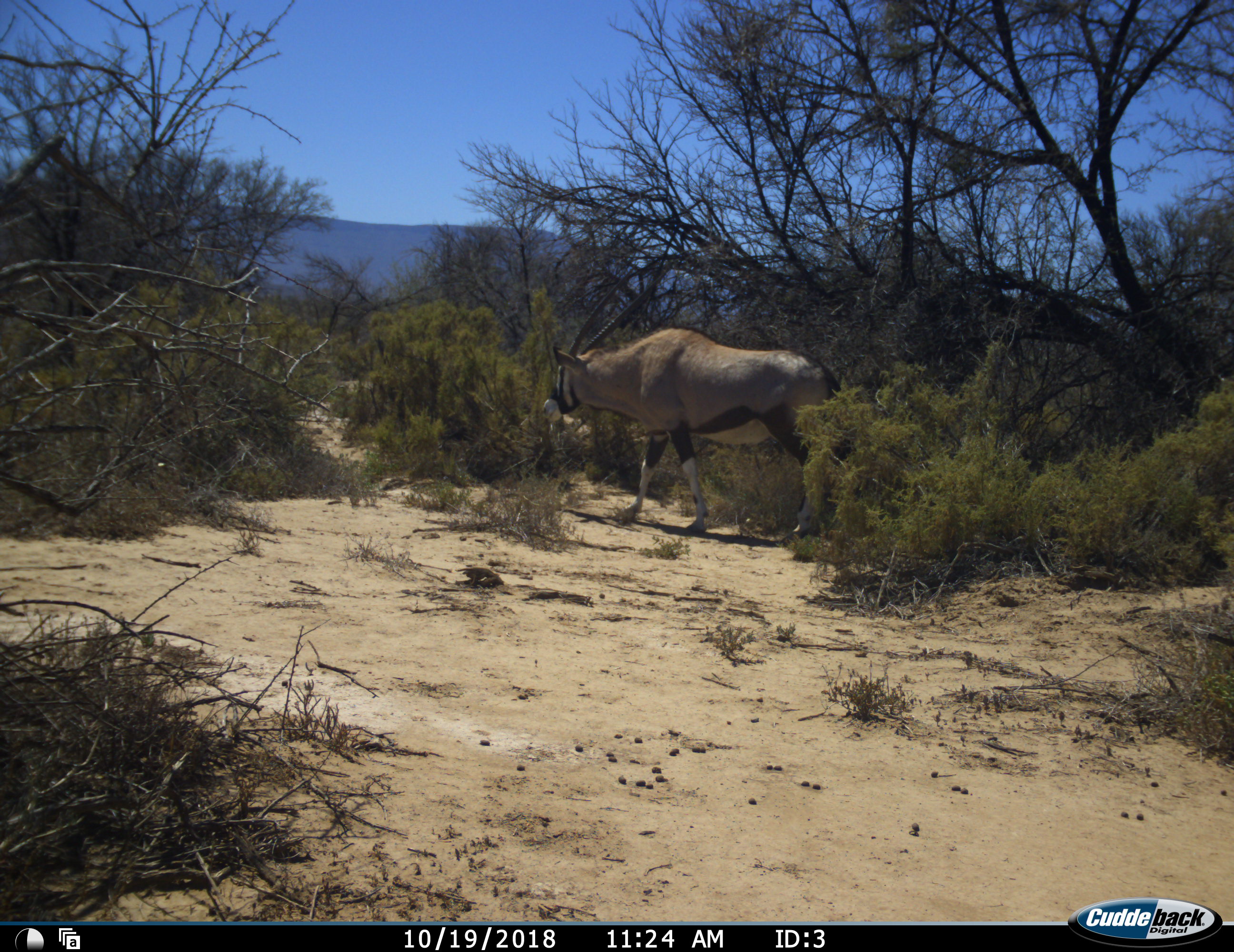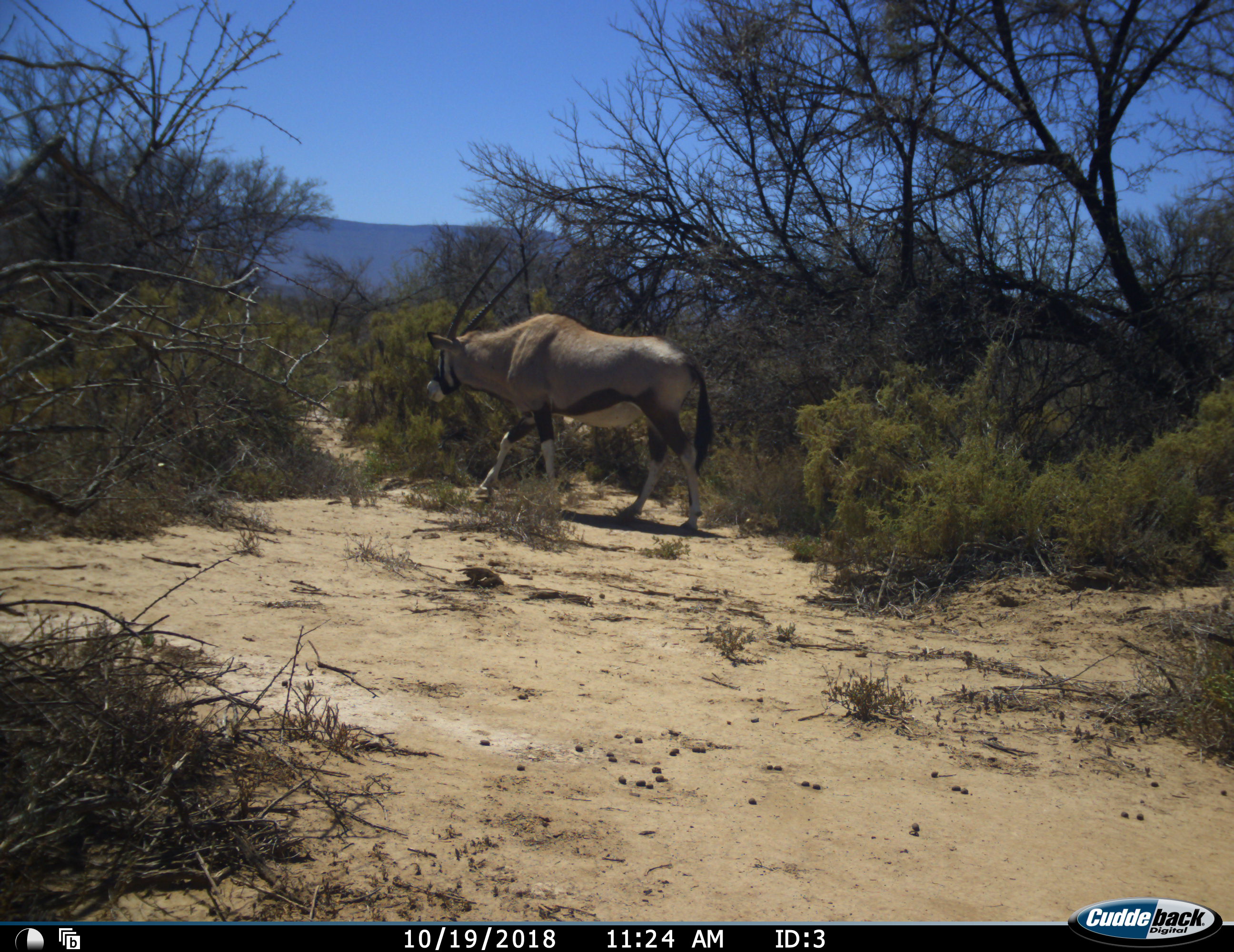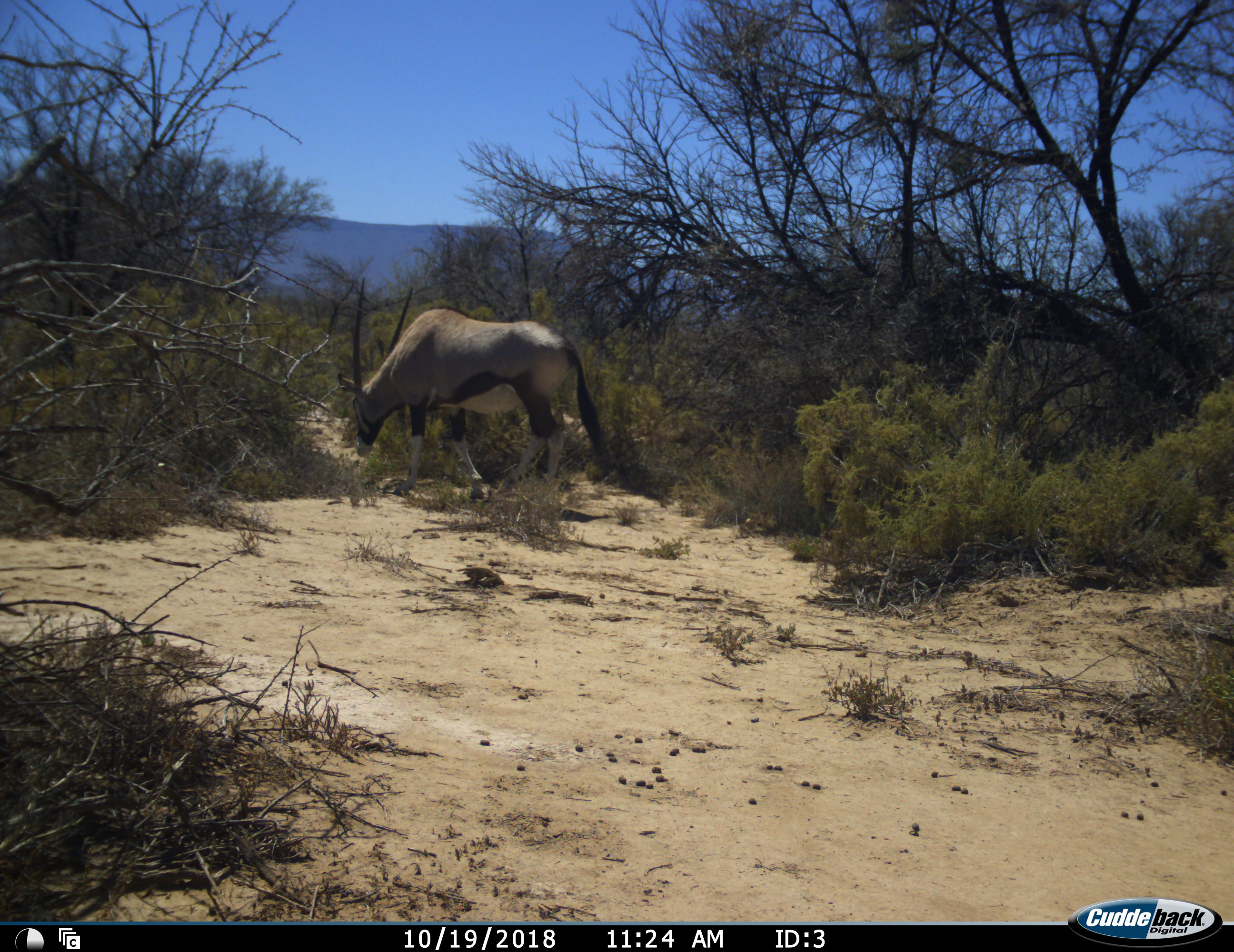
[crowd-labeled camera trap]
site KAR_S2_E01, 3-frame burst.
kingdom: Animalia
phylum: Chordata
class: Mammalia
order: Artiodactyla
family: Bovidae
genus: Oryx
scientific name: Oryx gazella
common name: gemsbok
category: oryx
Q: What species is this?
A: Oryx (gemsbok) (Oryx gazella).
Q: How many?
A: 1.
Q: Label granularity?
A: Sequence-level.